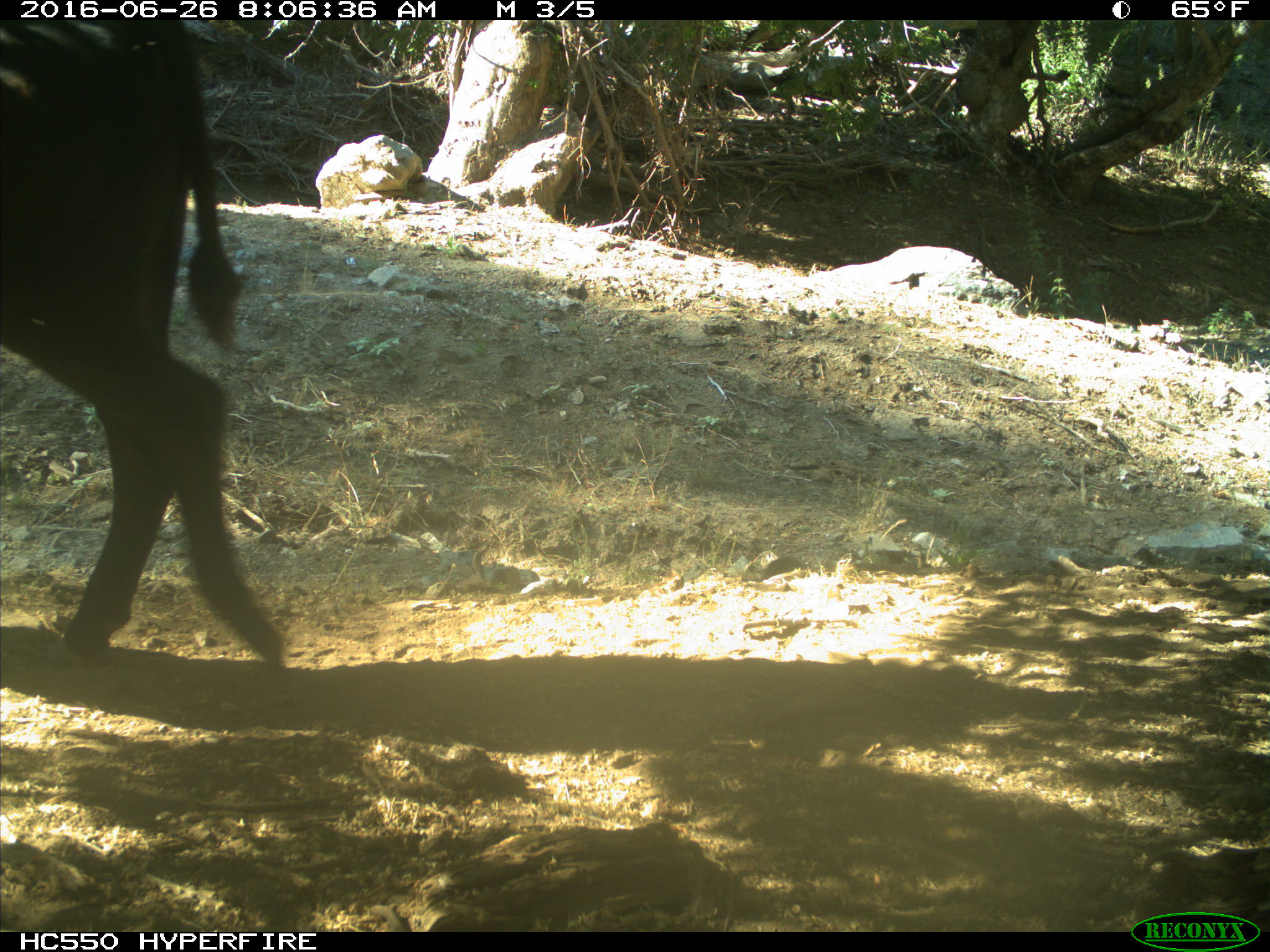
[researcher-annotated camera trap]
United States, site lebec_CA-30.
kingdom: Animalia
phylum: Chordata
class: Mammalia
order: Artiodactyla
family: Bovidae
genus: Bos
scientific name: Bos taurus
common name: domestic cow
Bos taurus (domestic cow).